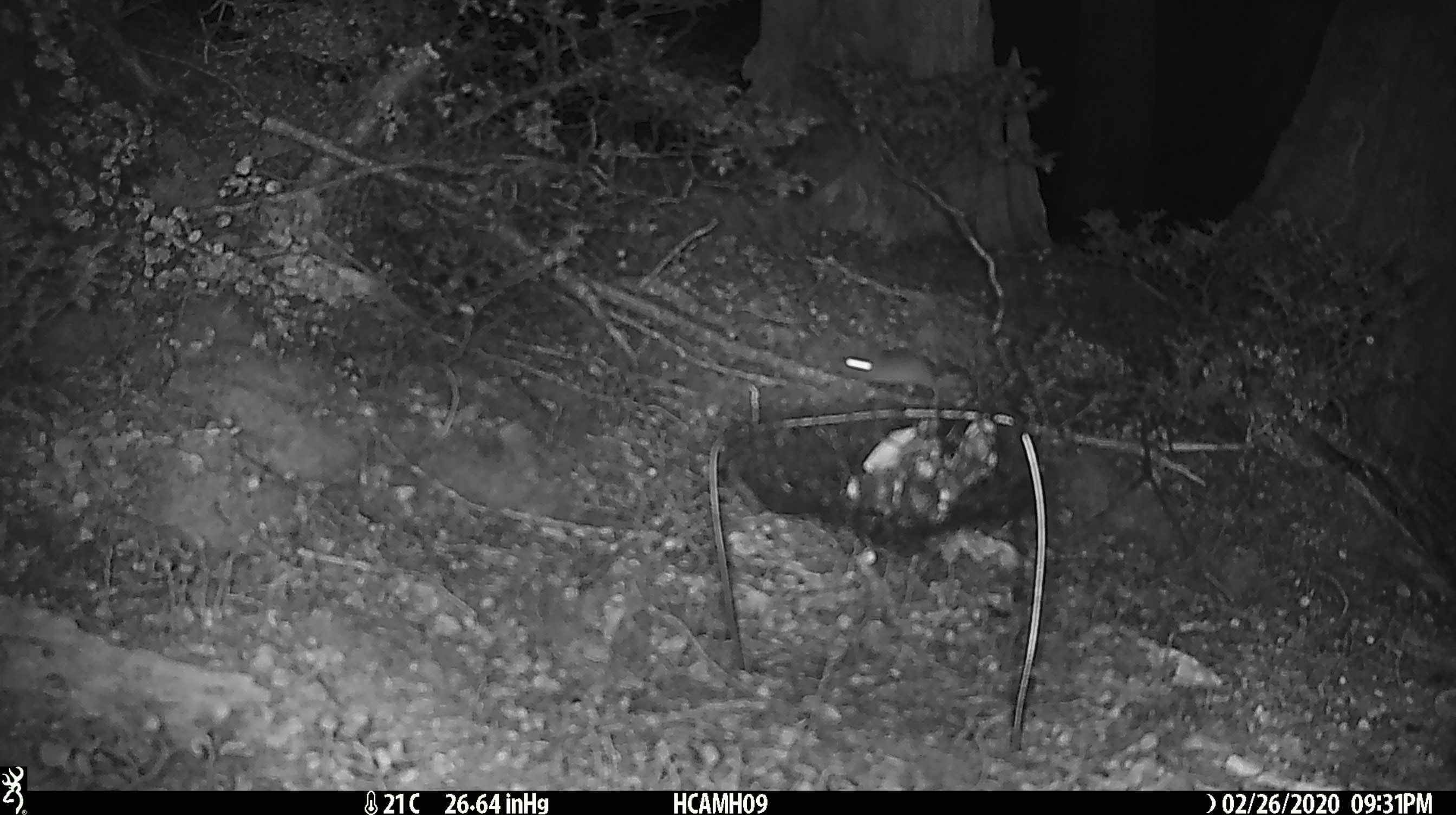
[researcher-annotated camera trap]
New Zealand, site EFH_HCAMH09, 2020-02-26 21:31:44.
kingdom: Animalia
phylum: Chordata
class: Mammalia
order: Rodentia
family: Muridae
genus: Mus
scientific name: Mus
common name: mouse